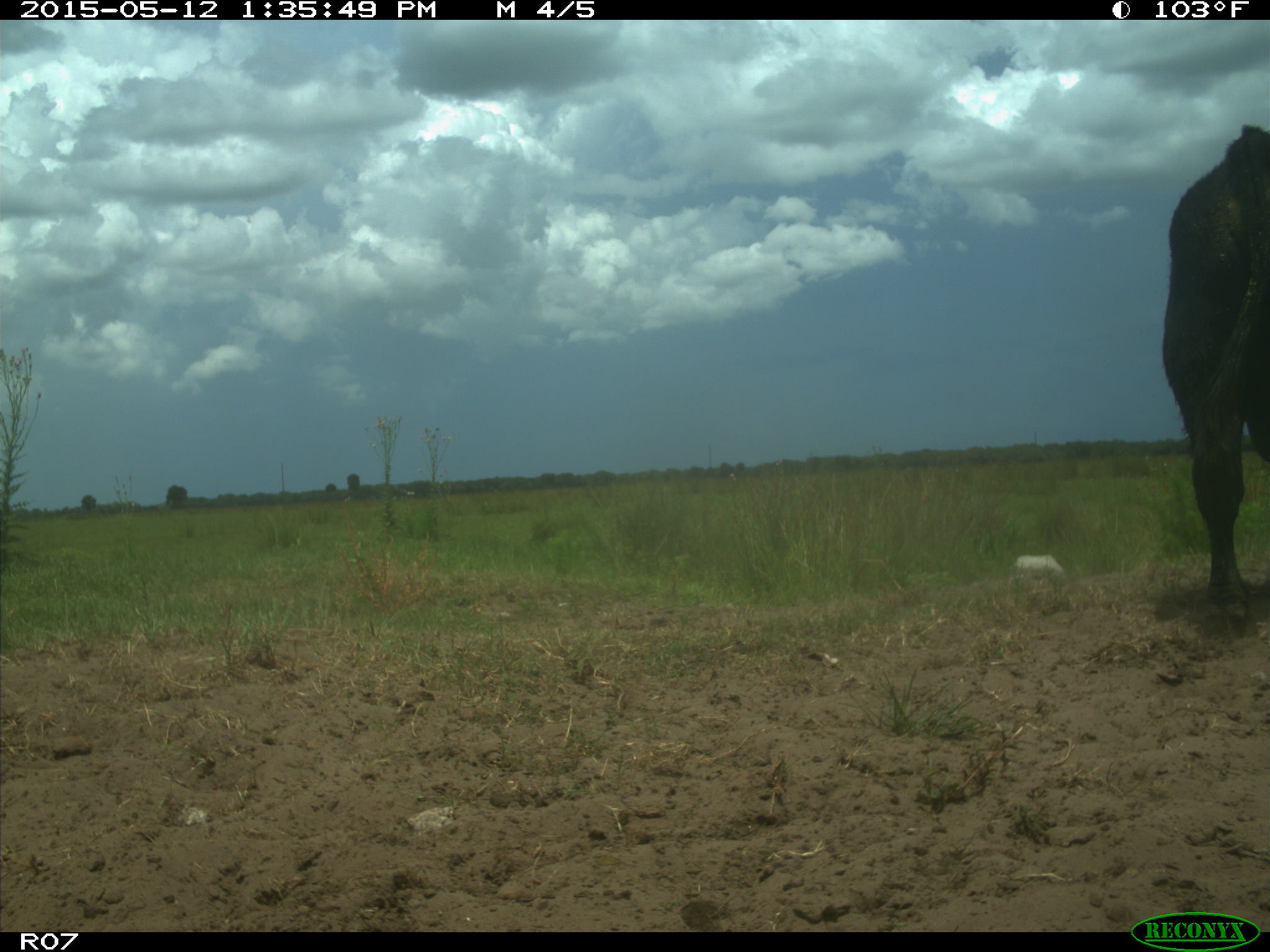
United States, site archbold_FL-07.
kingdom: Animalia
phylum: Chordata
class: Mammalia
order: Artiodactyla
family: Bovidae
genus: Bos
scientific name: Bos taurus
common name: domestic cow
Bos taurus (domestic cow).